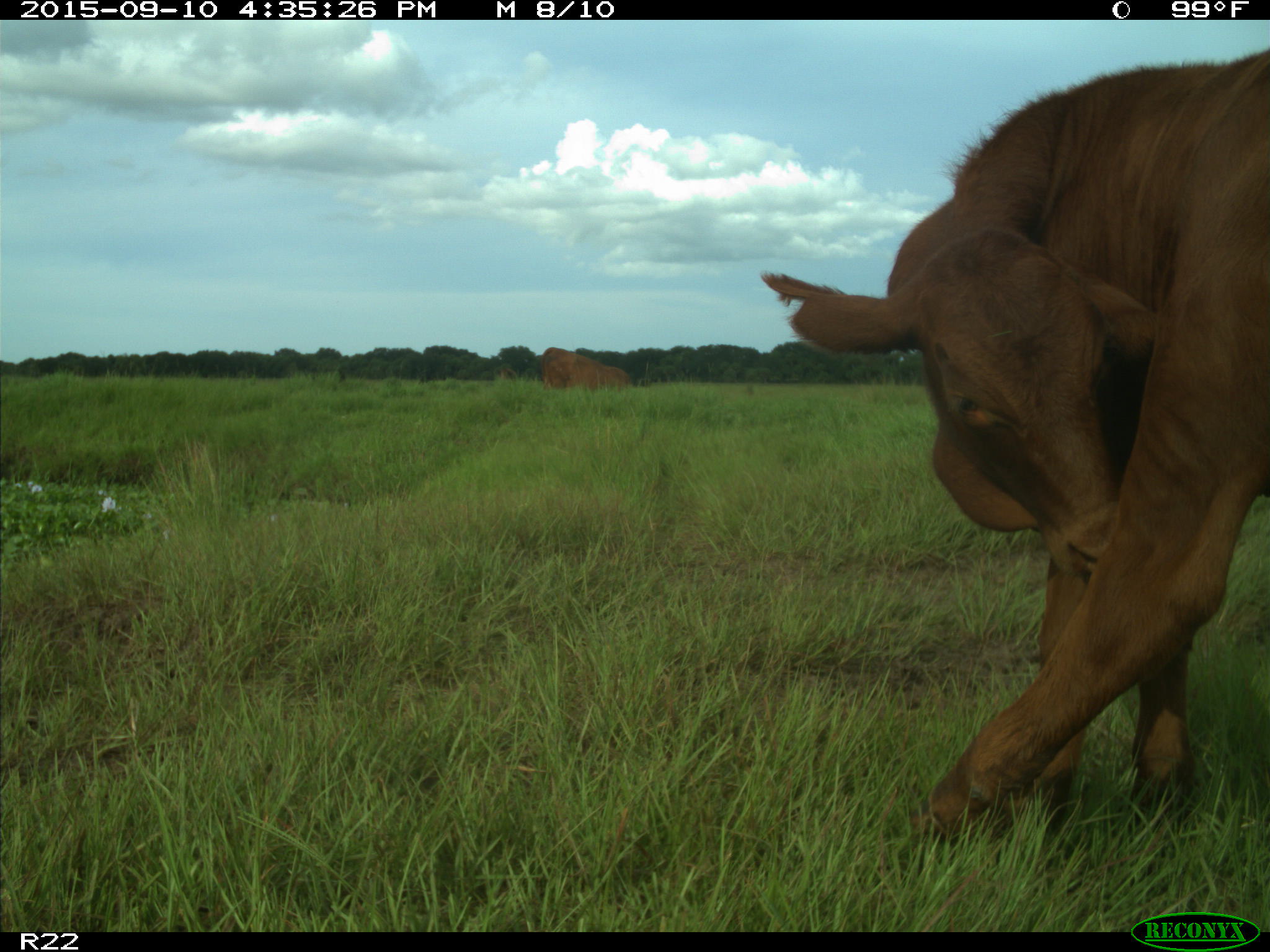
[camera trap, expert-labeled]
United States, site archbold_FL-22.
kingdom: Animalia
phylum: Chordata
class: Mammalia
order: Artiodactyla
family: Bovidae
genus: Bos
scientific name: Bos taurus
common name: domestic cow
Bos taurus (domestic cow).